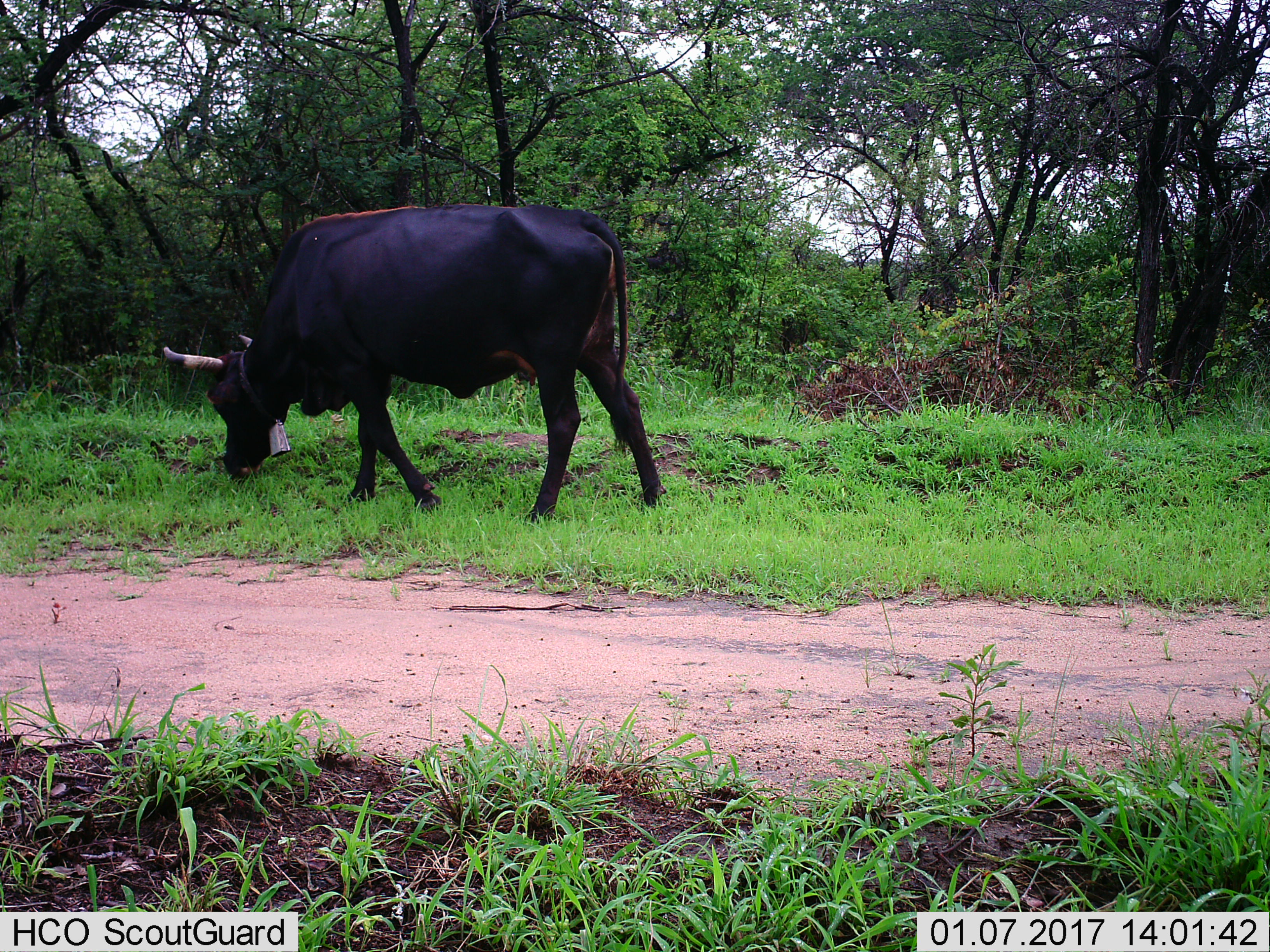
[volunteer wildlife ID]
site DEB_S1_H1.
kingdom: Animalia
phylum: Chordata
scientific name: Vertebrata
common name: domestic animal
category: domesticanimal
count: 1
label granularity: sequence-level